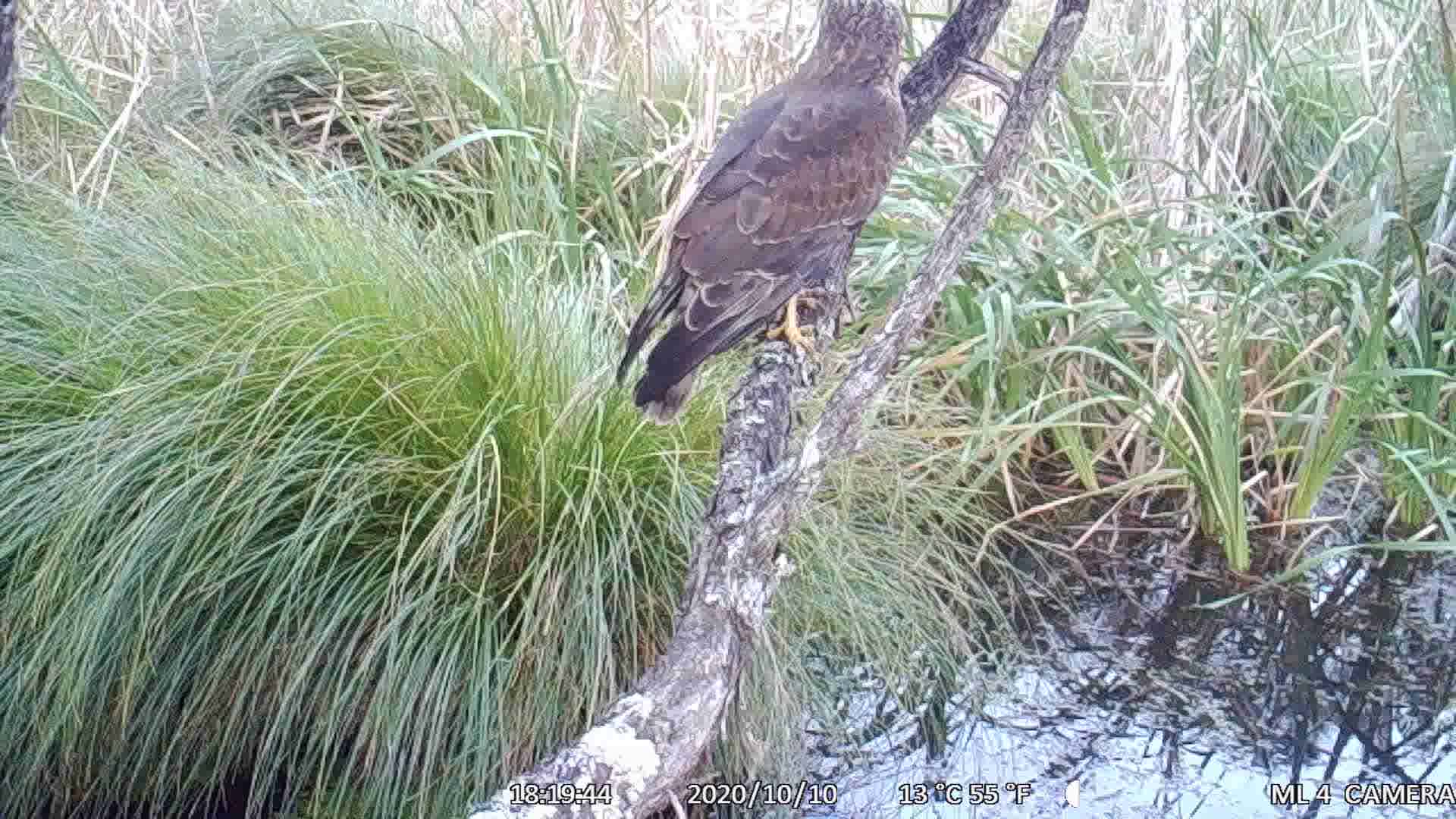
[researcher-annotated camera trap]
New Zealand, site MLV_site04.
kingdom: Animalia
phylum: Chordata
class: Aves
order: Accipitriformes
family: Accipitridae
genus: Circus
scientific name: Circus approximans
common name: swamp harrier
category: harrier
Harrier (swamp harrier) (Circus approximans).